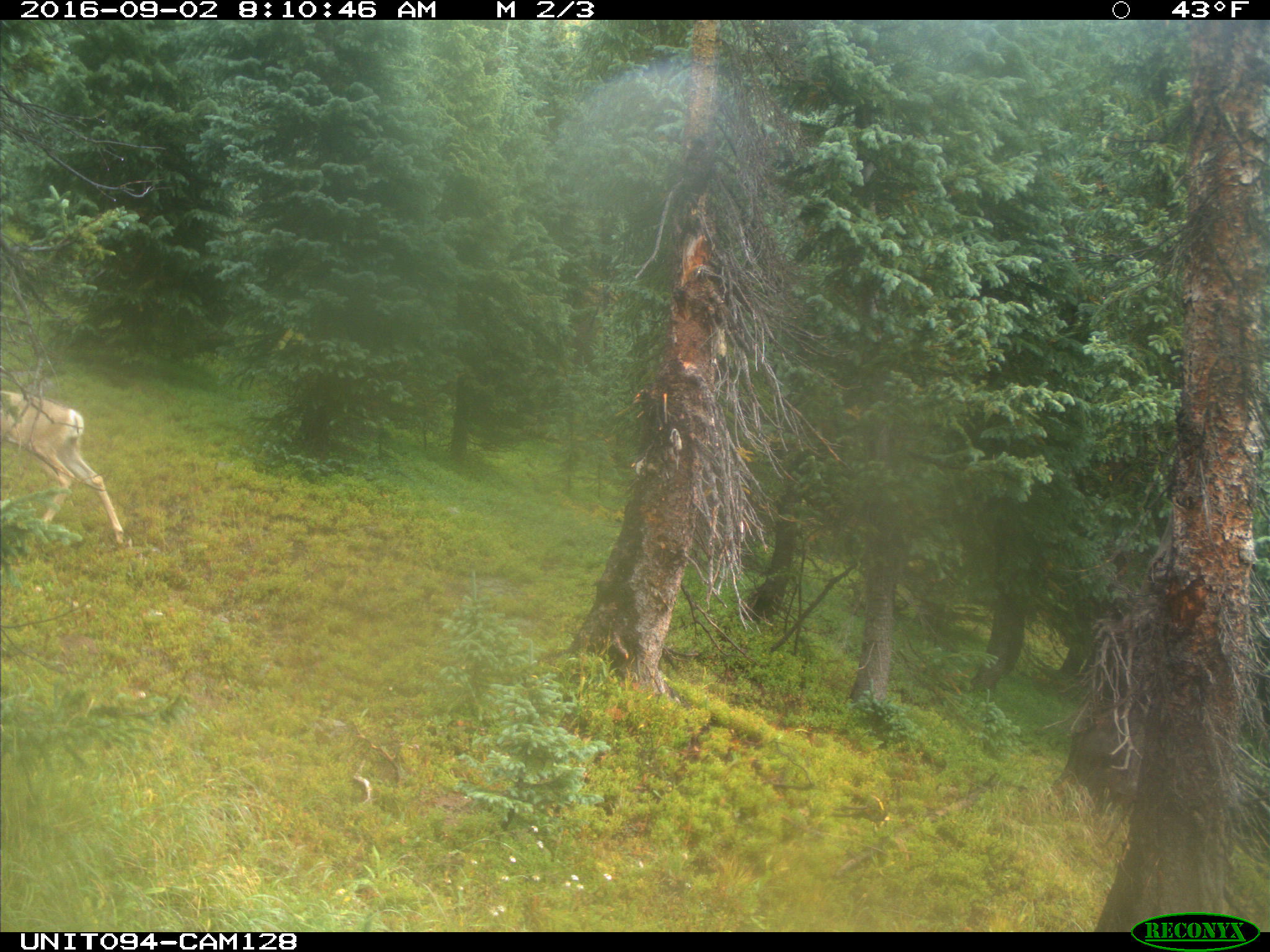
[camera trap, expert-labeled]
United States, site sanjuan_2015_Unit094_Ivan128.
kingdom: Animalia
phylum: Chordata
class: Mammalia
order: Artiodactyla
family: Cervidae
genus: Odocoileus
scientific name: Odocoileus hemionus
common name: mule deer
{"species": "Odocoileus hemionus (mule deer)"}